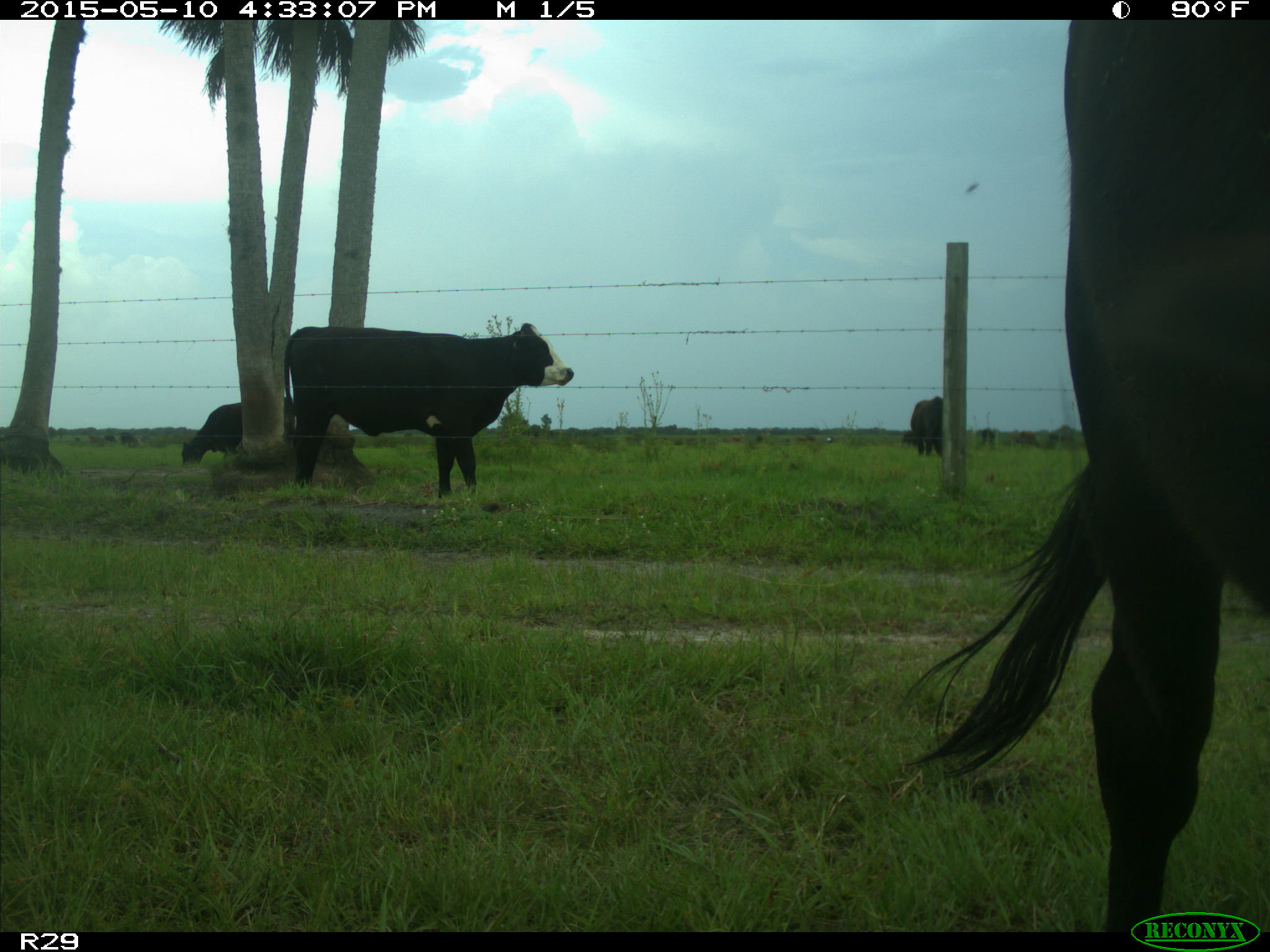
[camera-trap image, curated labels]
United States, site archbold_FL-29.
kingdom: Animalia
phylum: Chordata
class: Mammalia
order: Artiodactyla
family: Bovidae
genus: Bos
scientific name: Bos taurus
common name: domestic cow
Bos taurus (domestic cow).